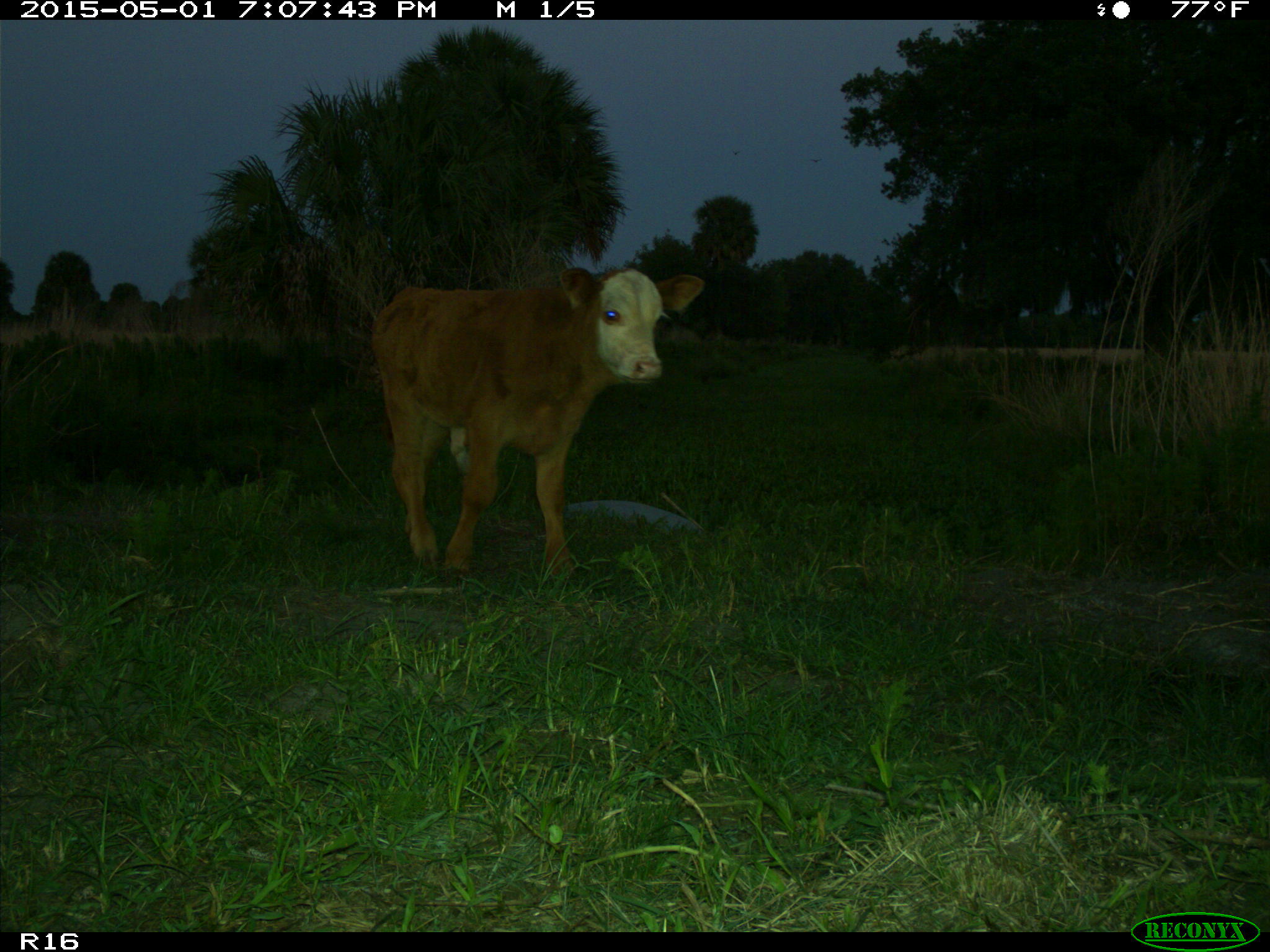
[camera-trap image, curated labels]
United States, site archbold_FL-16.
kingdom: Animalia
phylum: Chordata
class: Mammalia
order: Artiodactyla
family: Bovidae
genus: Bos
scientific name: Bos taurus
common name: domestic cow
Bos taurus (domestic cow).